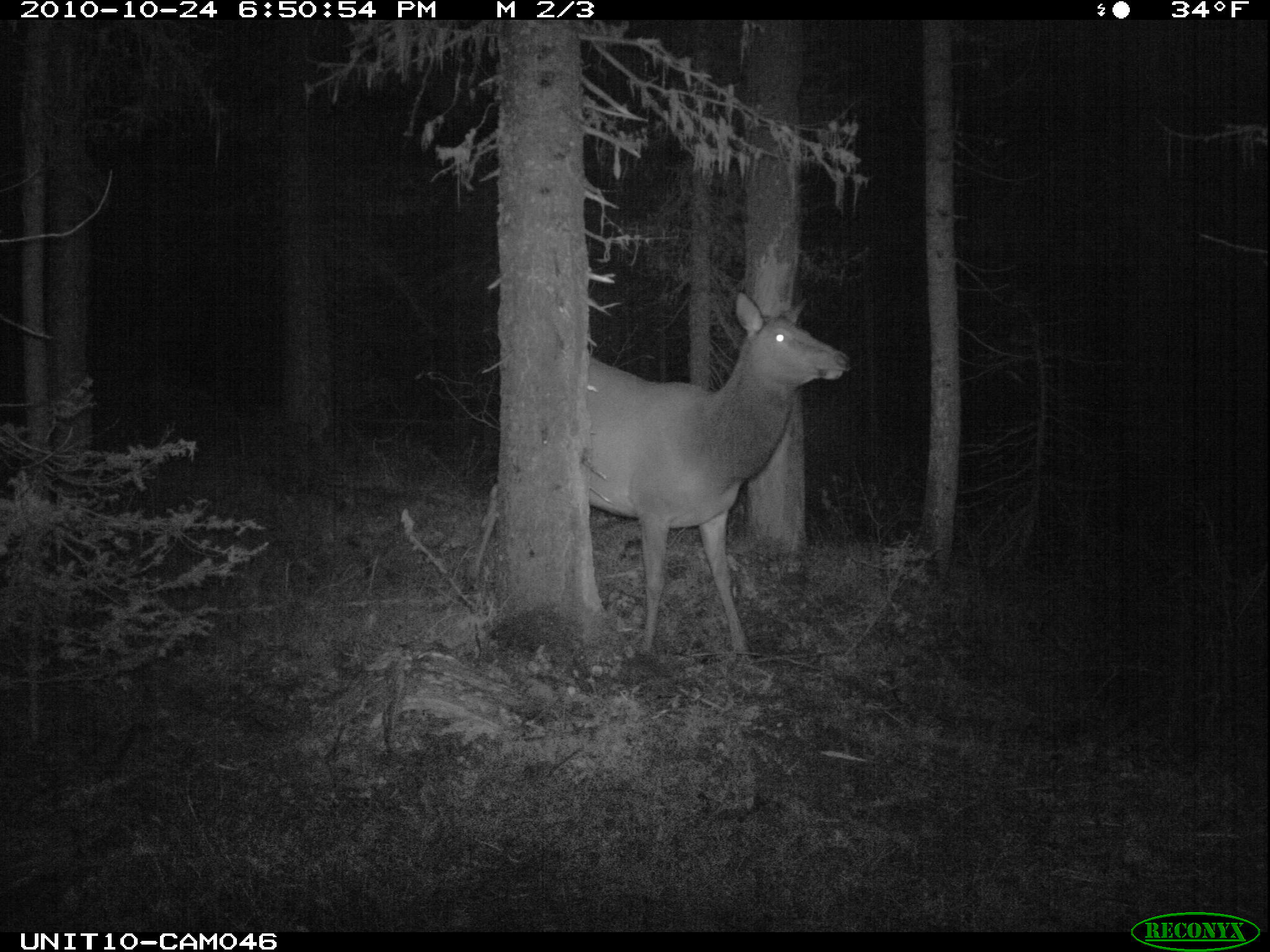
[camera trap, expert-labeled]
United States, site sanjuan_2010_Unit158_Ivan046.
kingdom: Animalia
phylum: Chordata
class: Mammalia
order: Artiodactyla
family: Cervidae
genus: Cervus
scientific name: Cervus elaphus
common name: red deer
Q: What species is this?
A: Cervus elaphus (red deer).